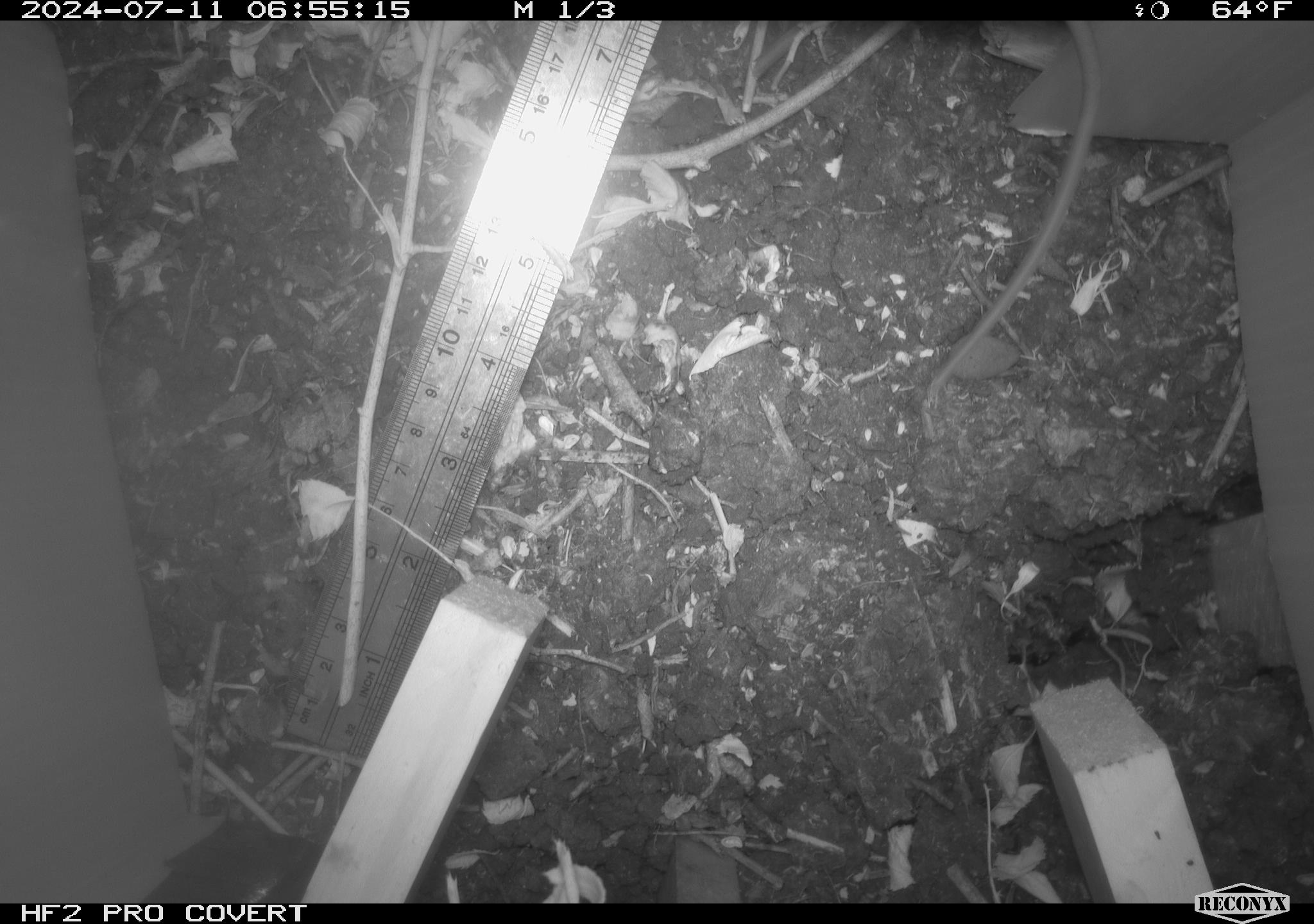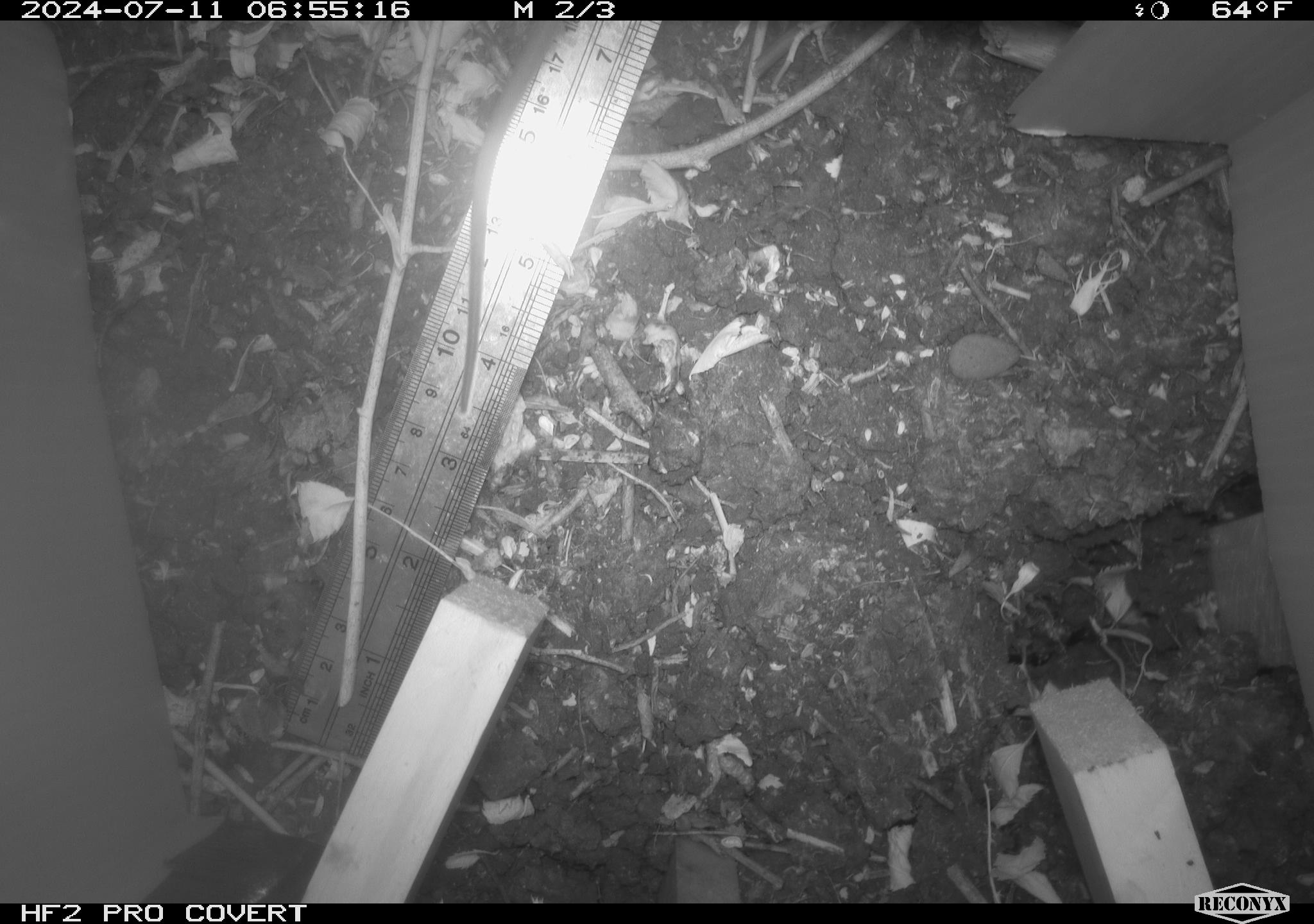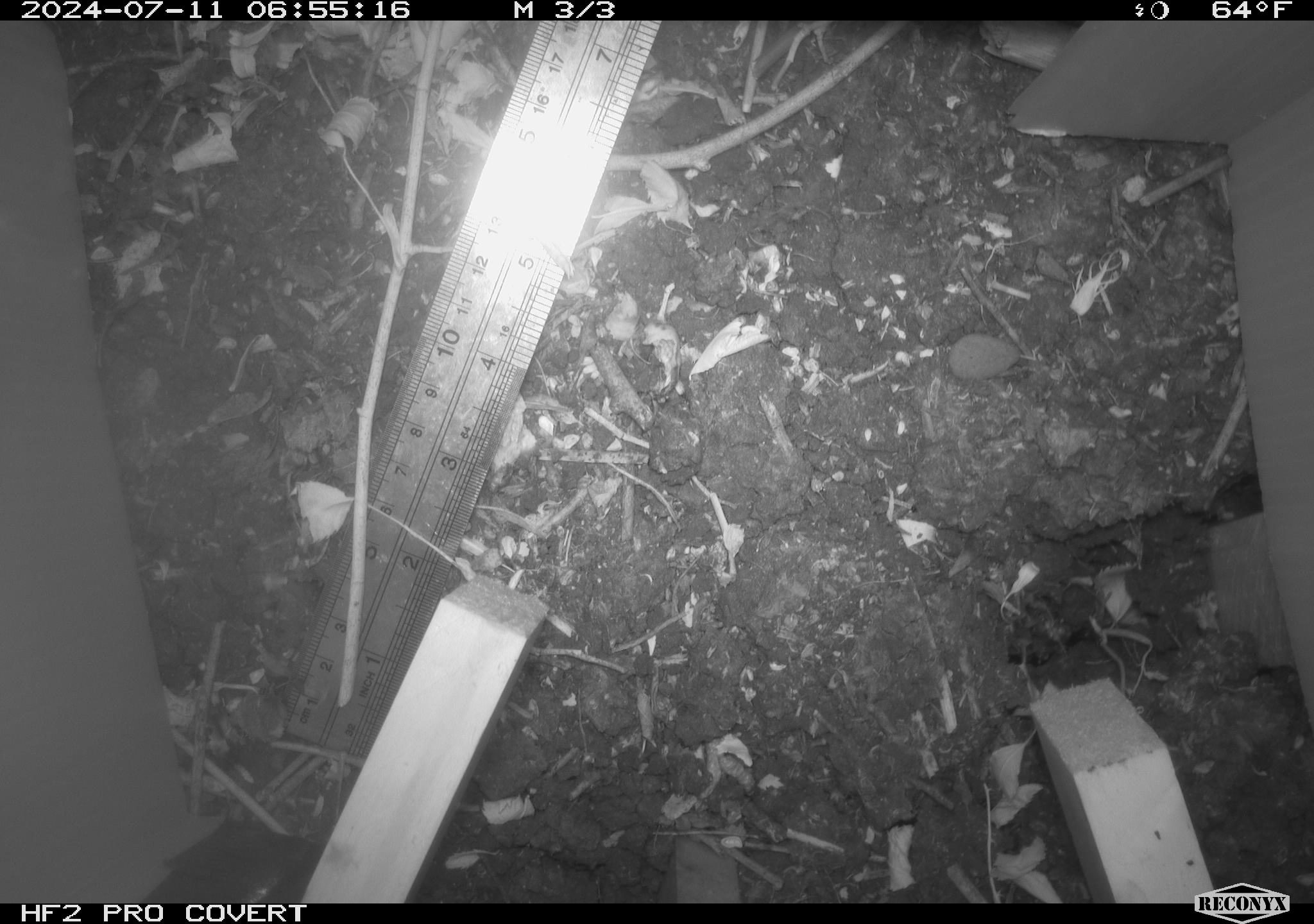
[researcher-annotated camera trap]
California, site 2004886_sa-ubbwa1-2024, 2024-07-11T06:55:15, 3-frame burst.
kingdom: Animalia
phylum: Chordata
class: Mammalia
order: Rodentia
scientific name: Rodentia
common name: mouse species